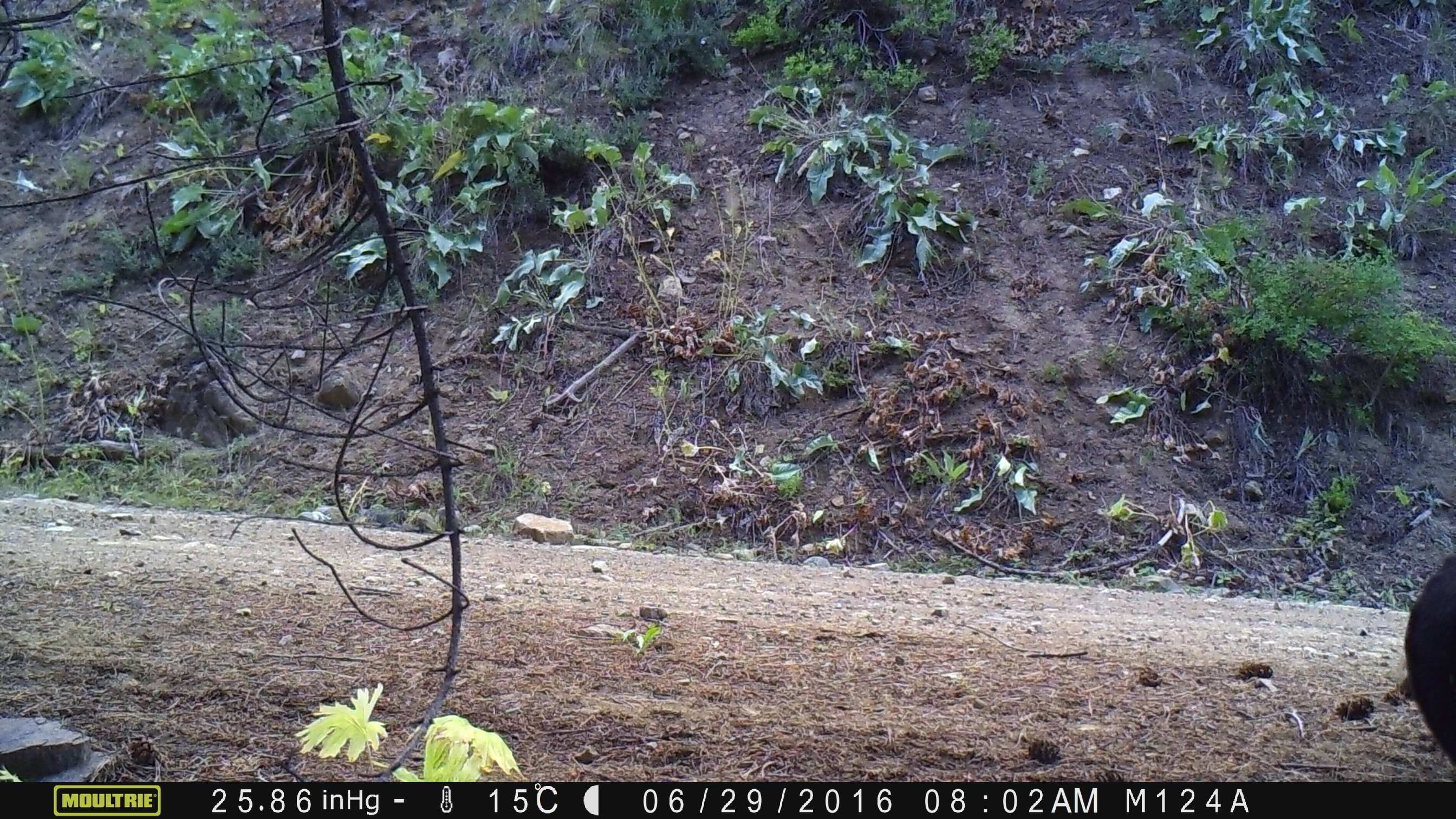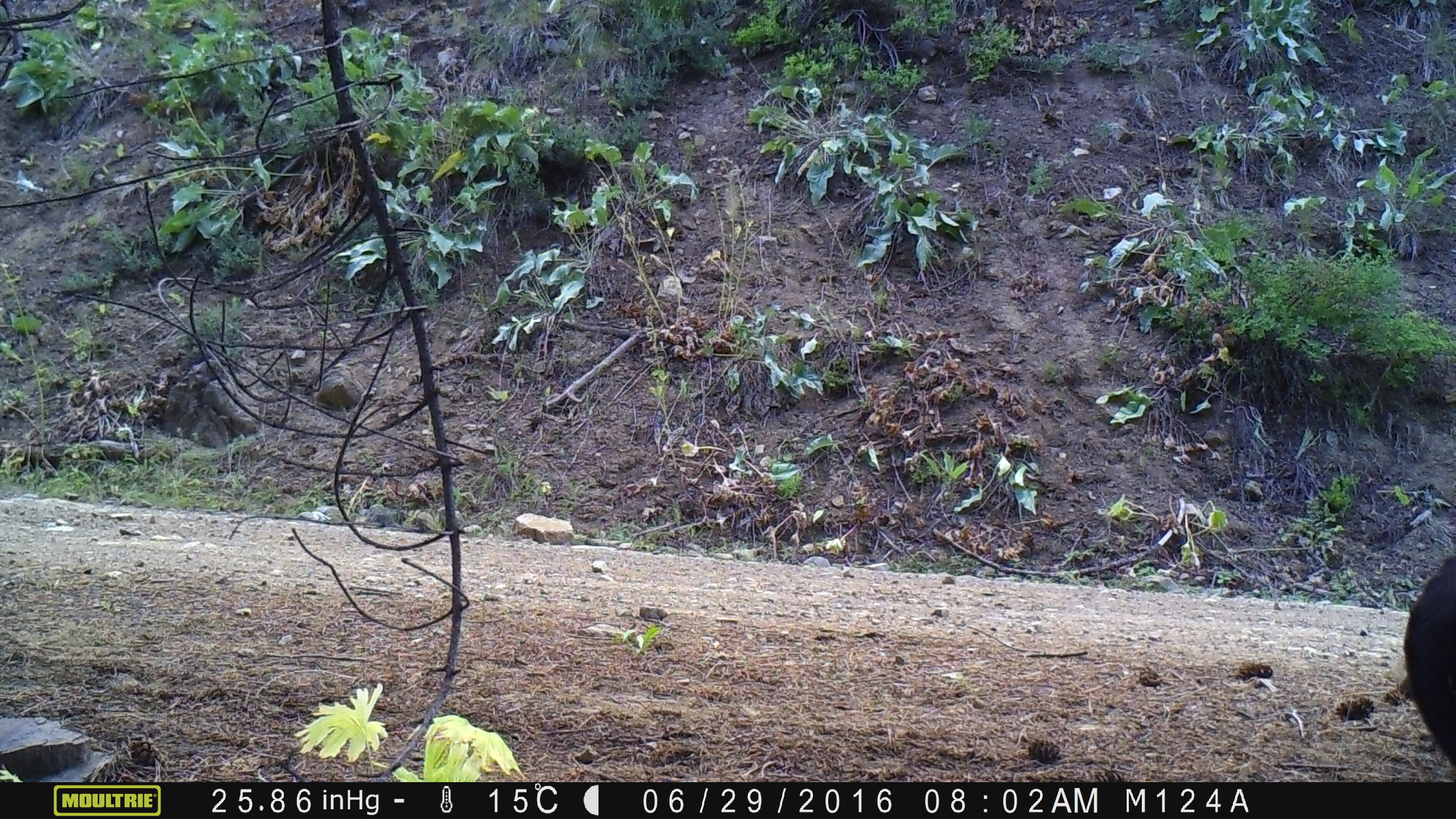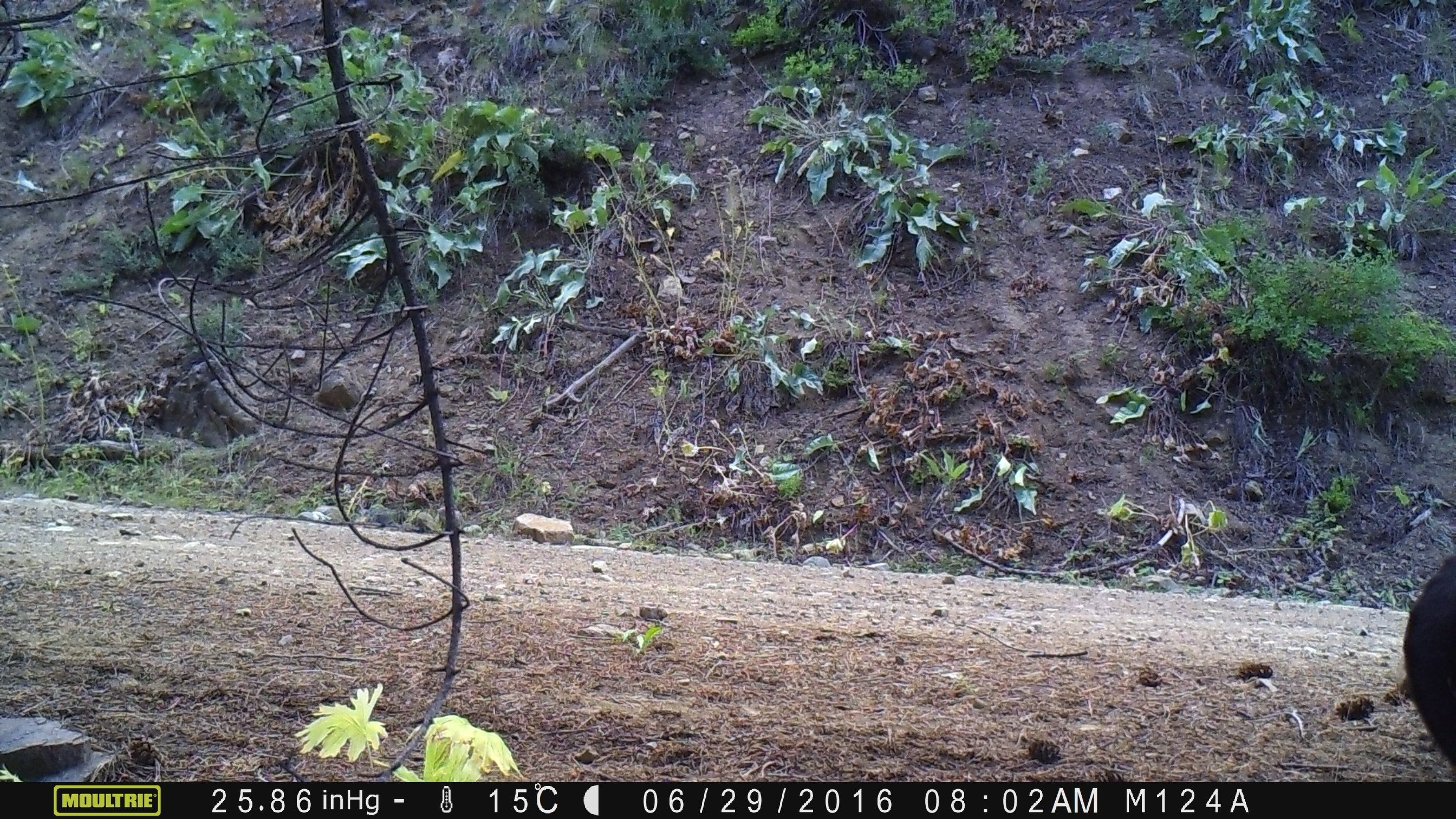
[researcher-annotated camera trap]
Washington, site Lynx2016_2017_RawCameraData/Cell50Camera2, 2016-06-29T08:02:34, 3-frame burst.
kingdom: Animalia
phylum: Chordata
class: Mammalia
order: Artiodactyla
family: Bovidae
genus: Bos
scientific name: Bos taurus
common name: domestic cattle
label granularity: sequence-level